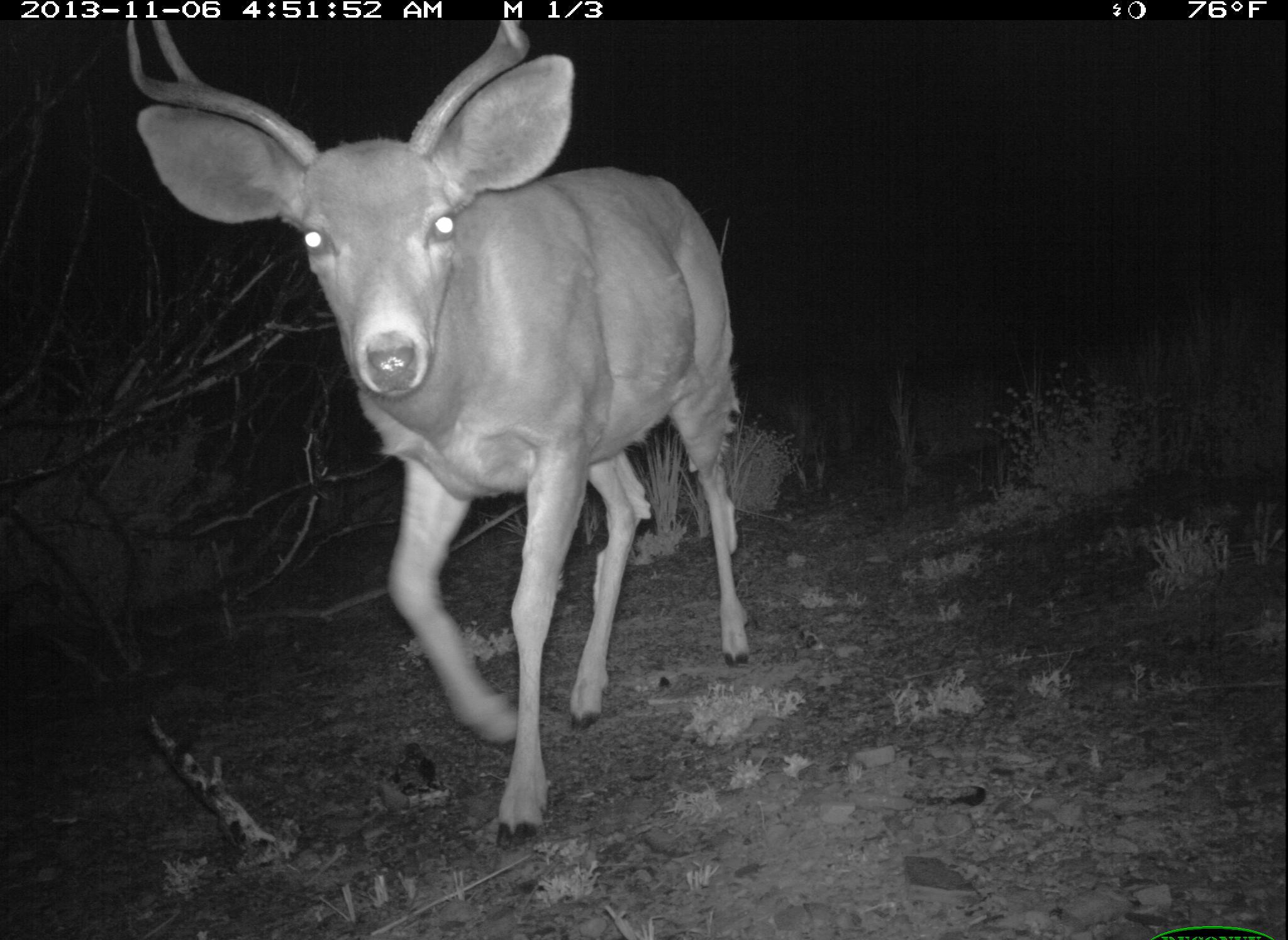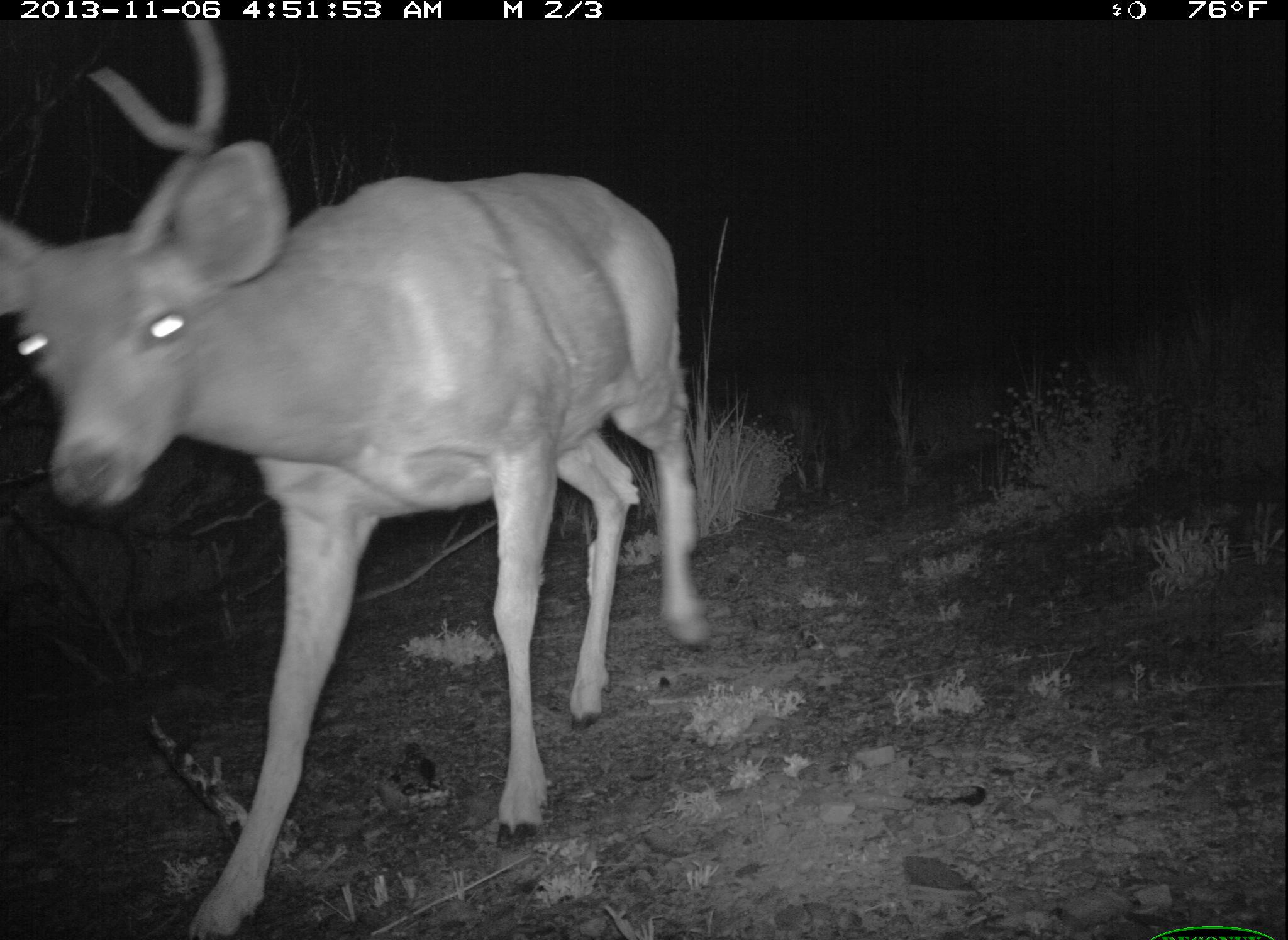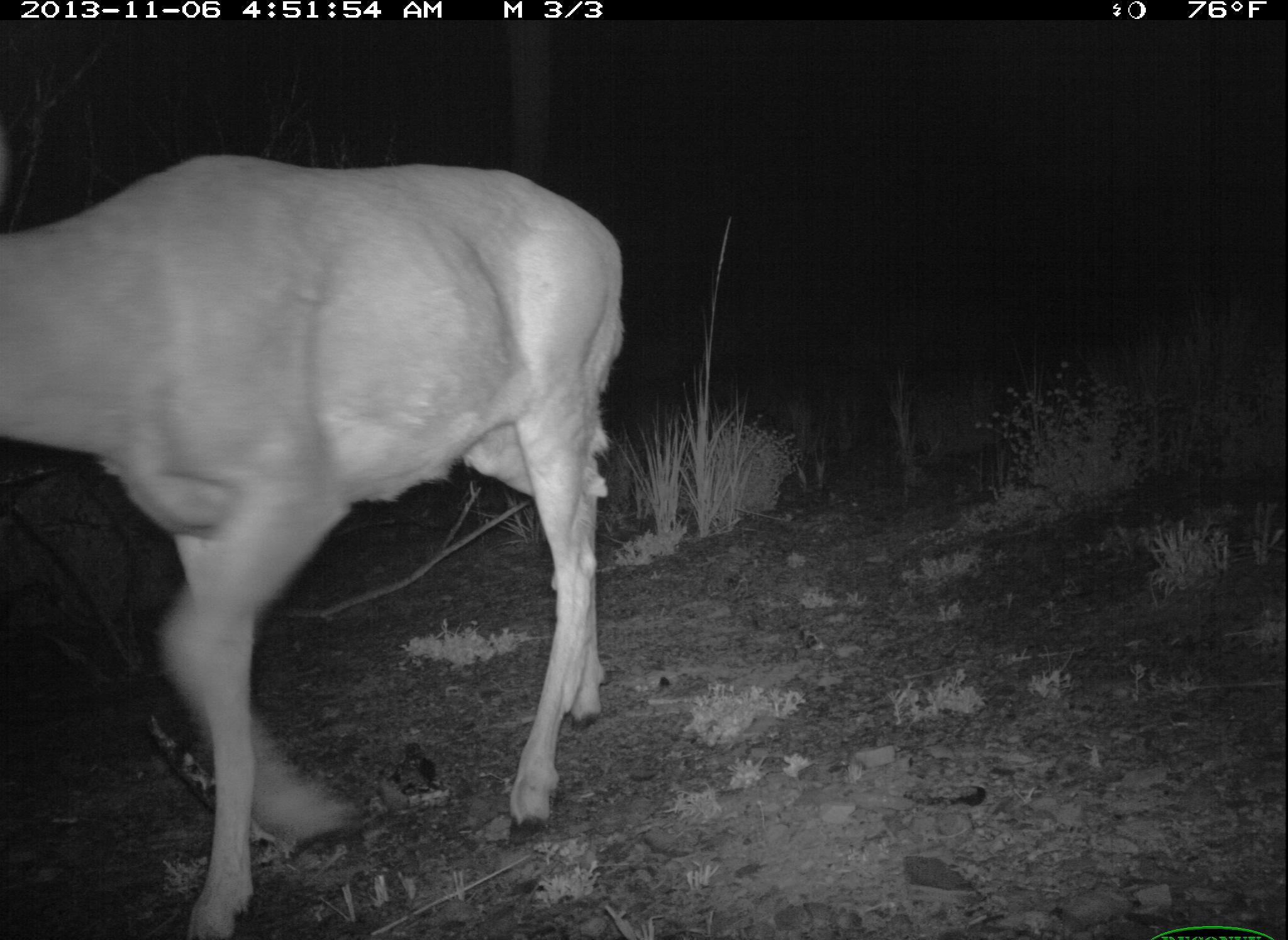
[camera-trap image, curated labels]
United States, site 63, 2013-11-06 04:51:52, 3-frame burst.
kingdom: Animalia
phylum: Chordata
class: Mammalia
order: Artiodactyla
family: Cervidae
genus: Odocoileus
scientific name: Odocoileus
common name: deer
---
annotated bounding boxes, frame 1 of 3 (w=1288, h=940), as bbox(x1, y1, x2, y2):
deer: bbox(124, 22, 754, 851)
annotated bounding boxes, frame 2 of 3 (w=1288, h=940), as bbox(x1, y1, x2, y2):
deer: bbox(2, 22, 708, 938)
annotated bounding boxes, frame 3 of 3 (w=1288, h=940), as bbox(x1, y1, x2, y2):
deer: bbox(2, 154, 624, 940)